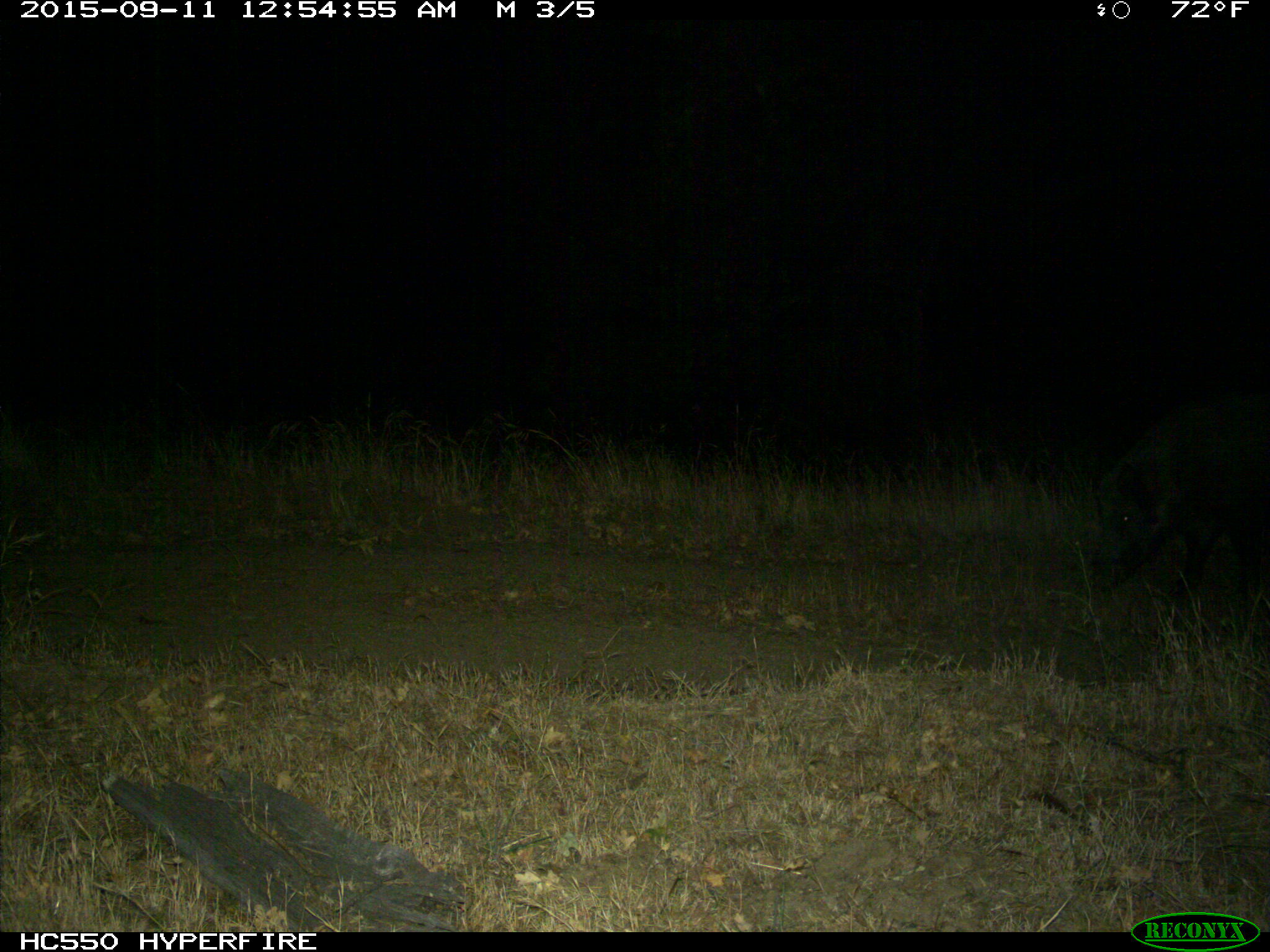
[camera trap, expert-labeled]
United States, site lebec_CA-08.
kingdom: Animalia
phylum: Chordata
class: Mammalia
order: Artiodactyla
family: Suidae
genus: Sus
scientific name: Sus scrofa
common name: wild boar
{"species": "Sus scrofa (wild boar)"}